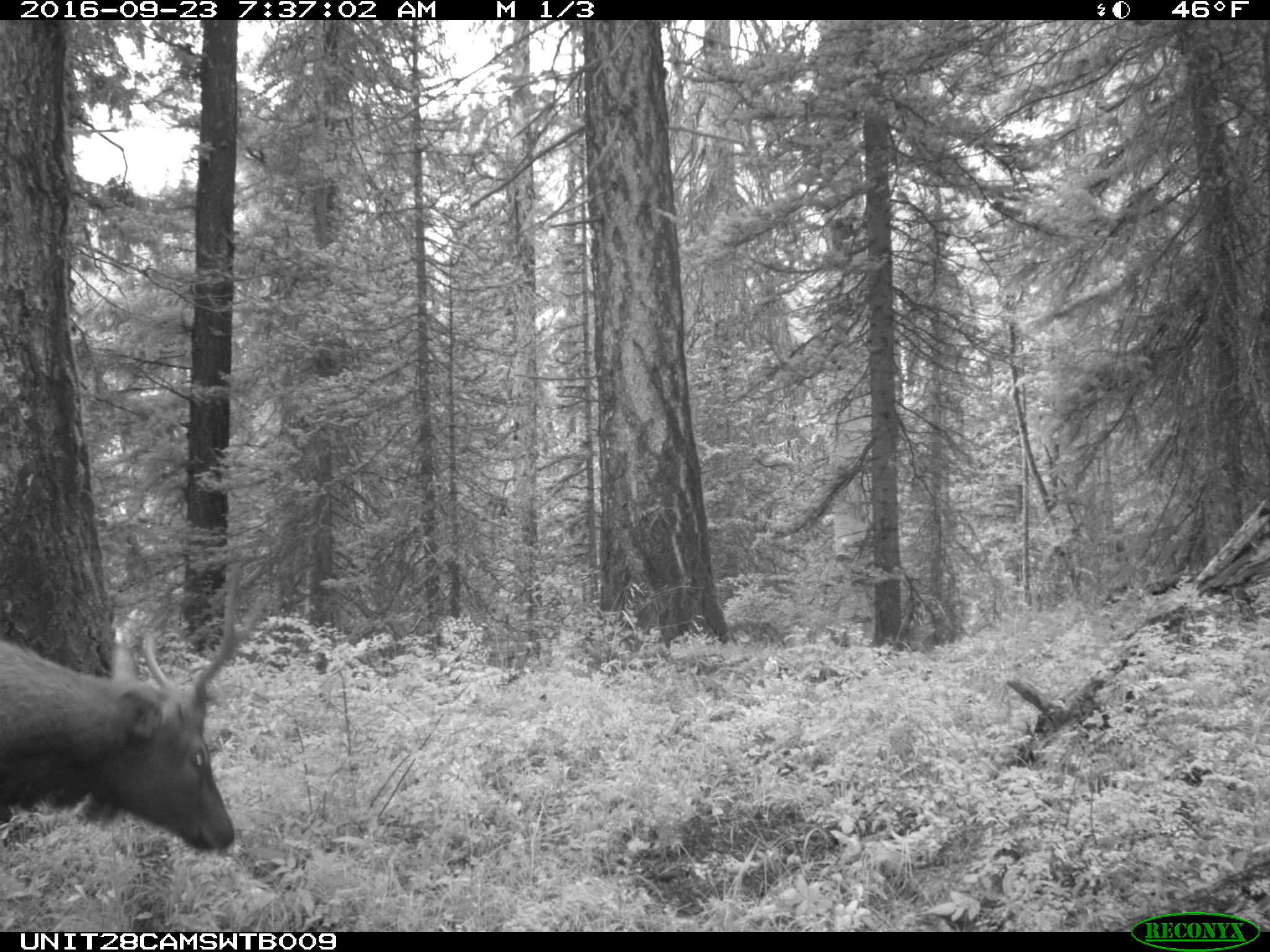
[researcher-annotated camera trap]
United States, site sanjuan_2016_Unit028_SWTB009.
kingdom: Animalia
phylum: Chordata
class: Mammalia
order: Artiodactyla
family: Cervidae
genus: Cervus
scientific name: Cervus elaphus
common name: red deer